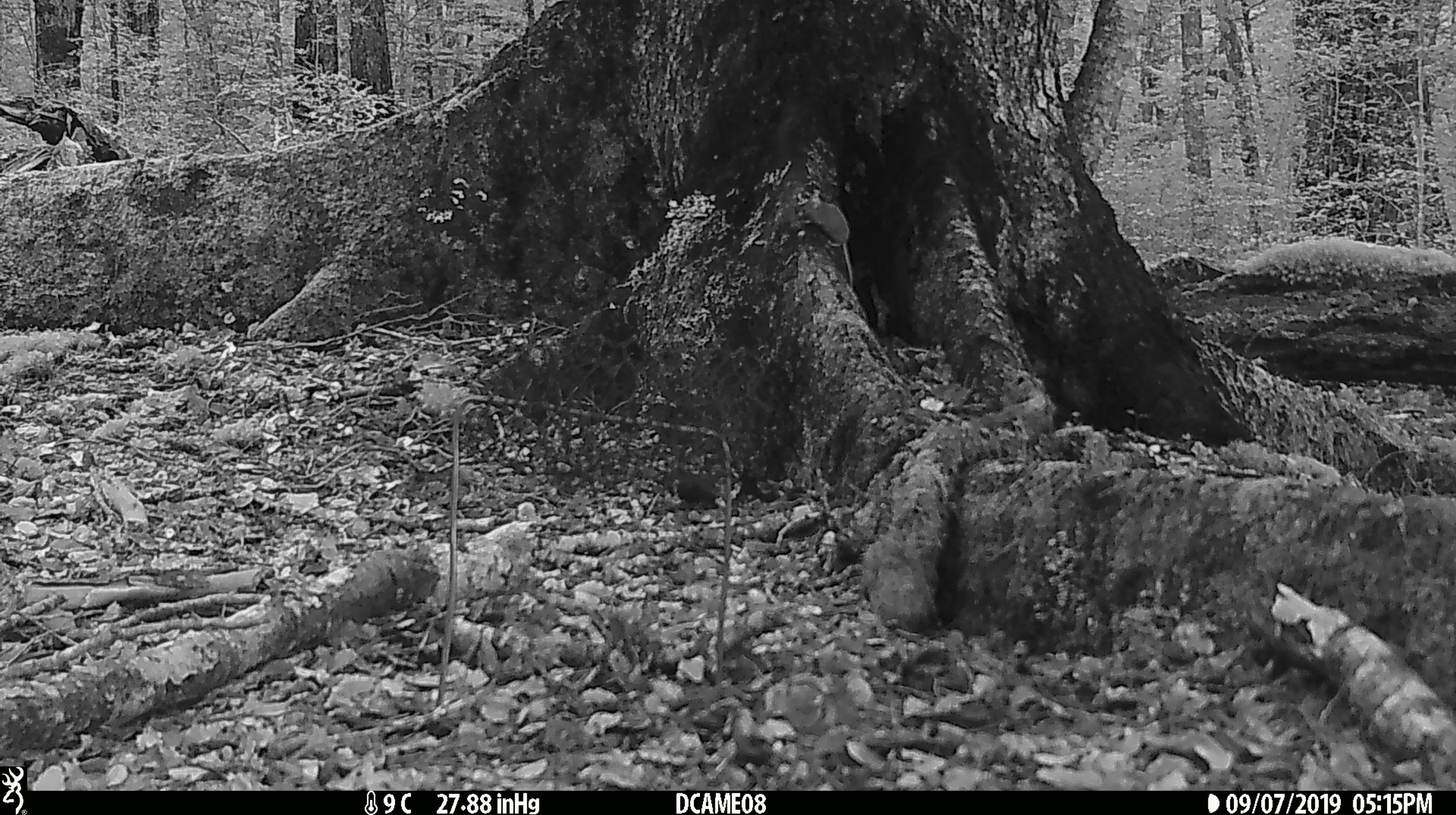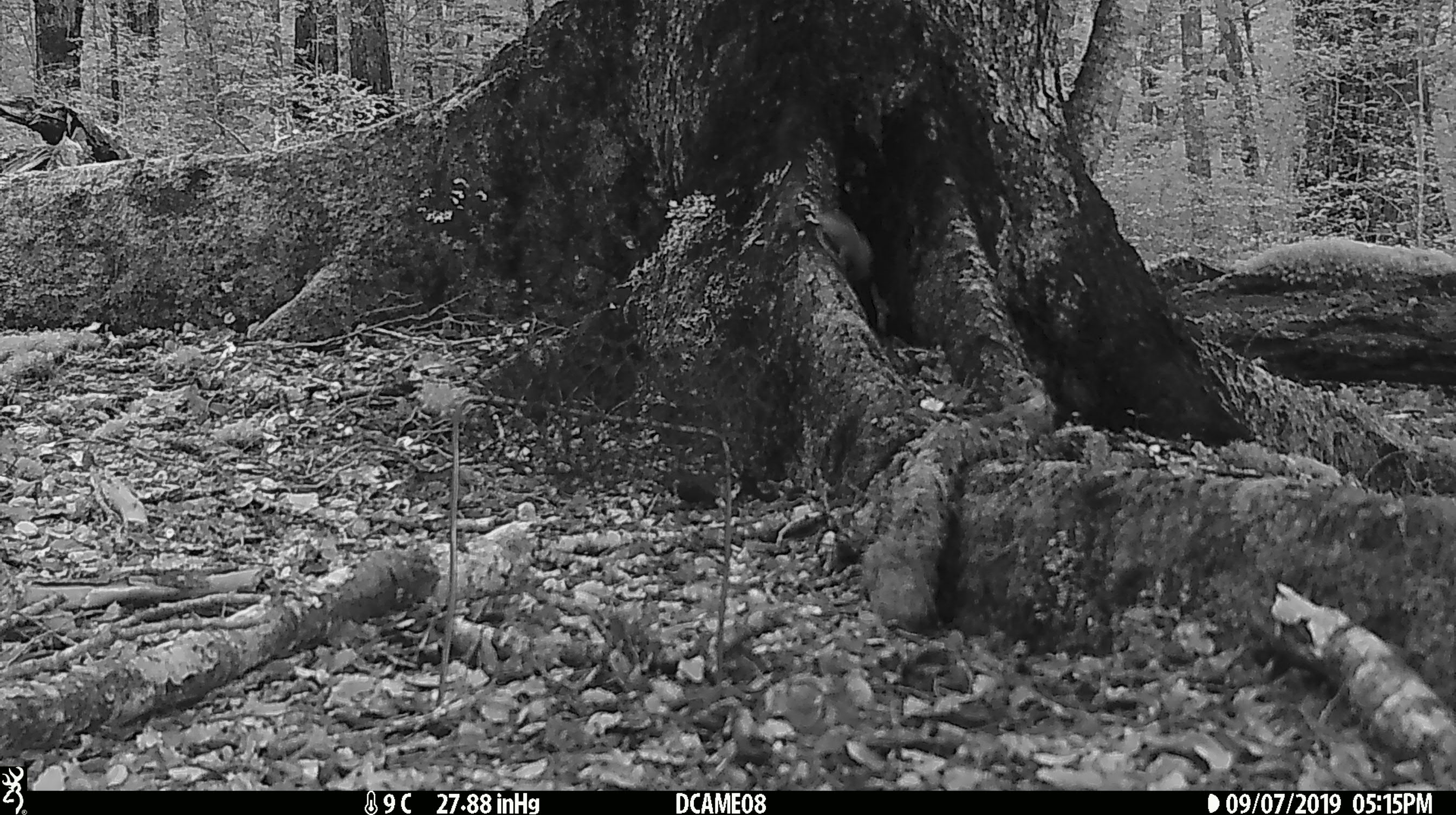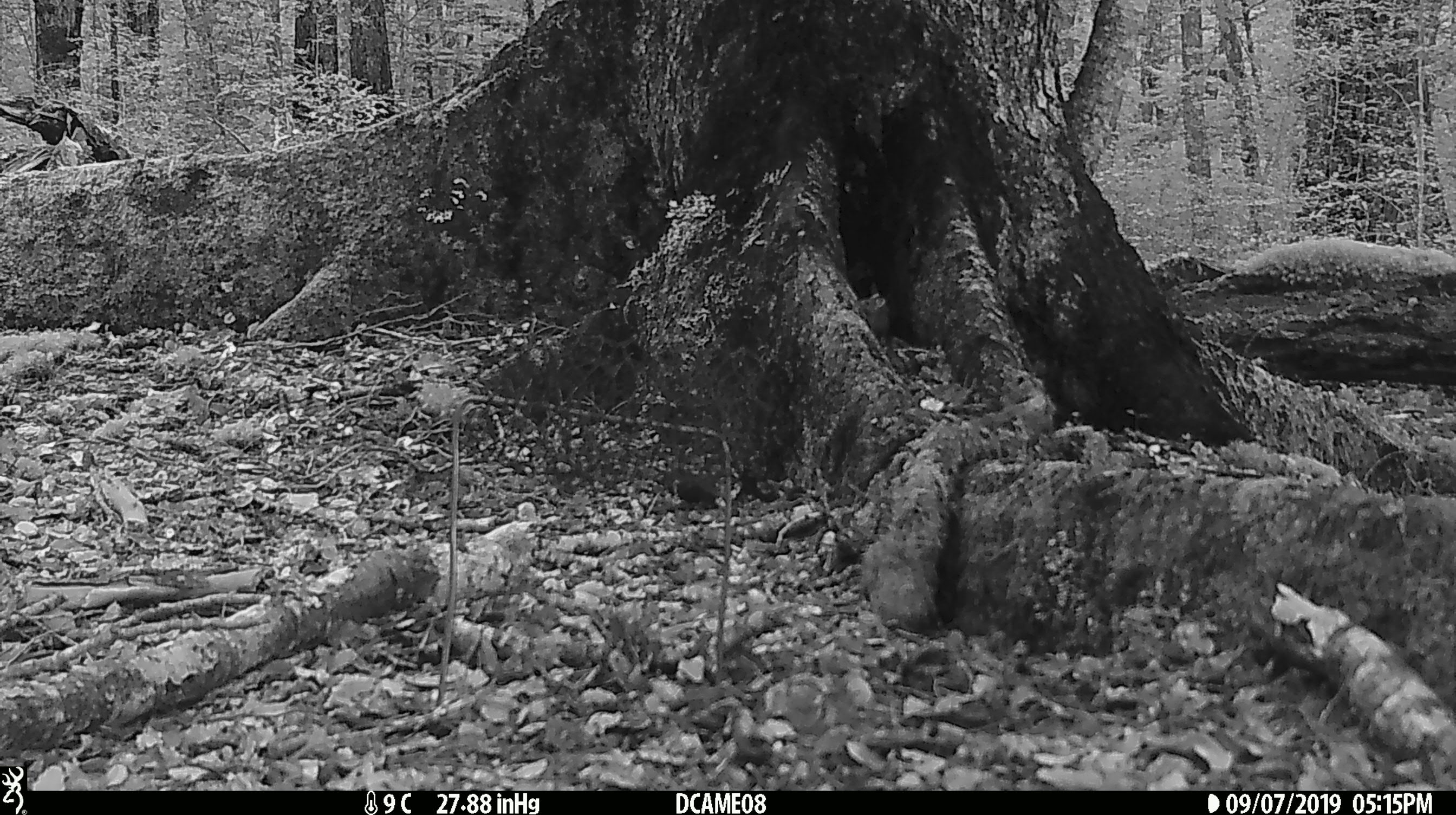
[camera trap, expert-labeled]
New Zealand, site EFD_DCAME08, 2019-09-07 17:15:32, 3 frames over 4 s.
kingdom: Animalia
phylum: Chordata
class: Mammalia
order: Rodentia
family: Muridae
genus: Mus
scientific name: Mus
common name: mouse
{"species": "mouse (Mus)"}